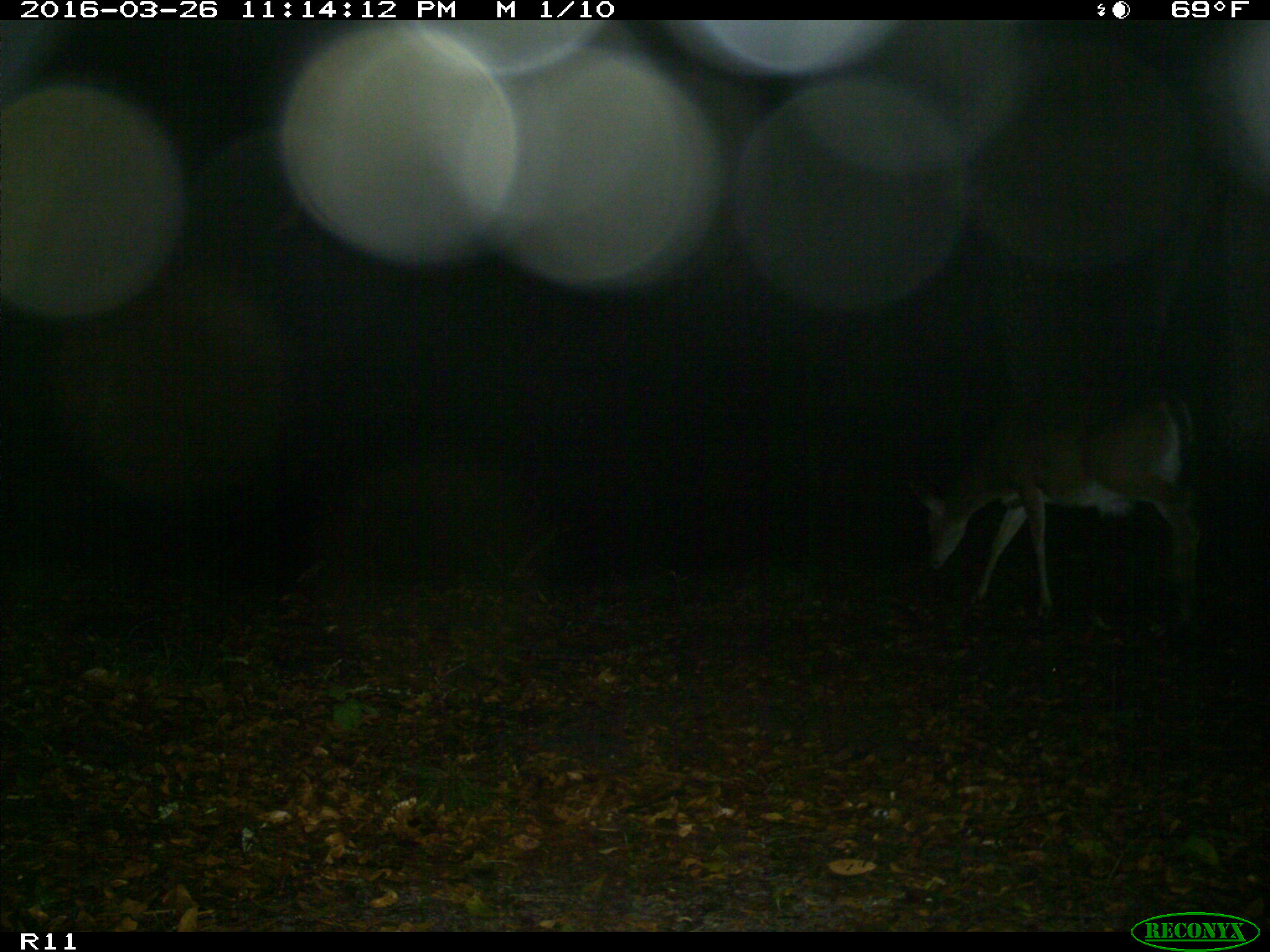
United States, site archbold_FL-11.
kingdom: Animalia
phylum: Chordata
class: Mammalia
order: Artiodactyla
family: Cervidae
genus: Odocoileus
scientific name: Odocoileus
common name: deer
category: unidentified deer